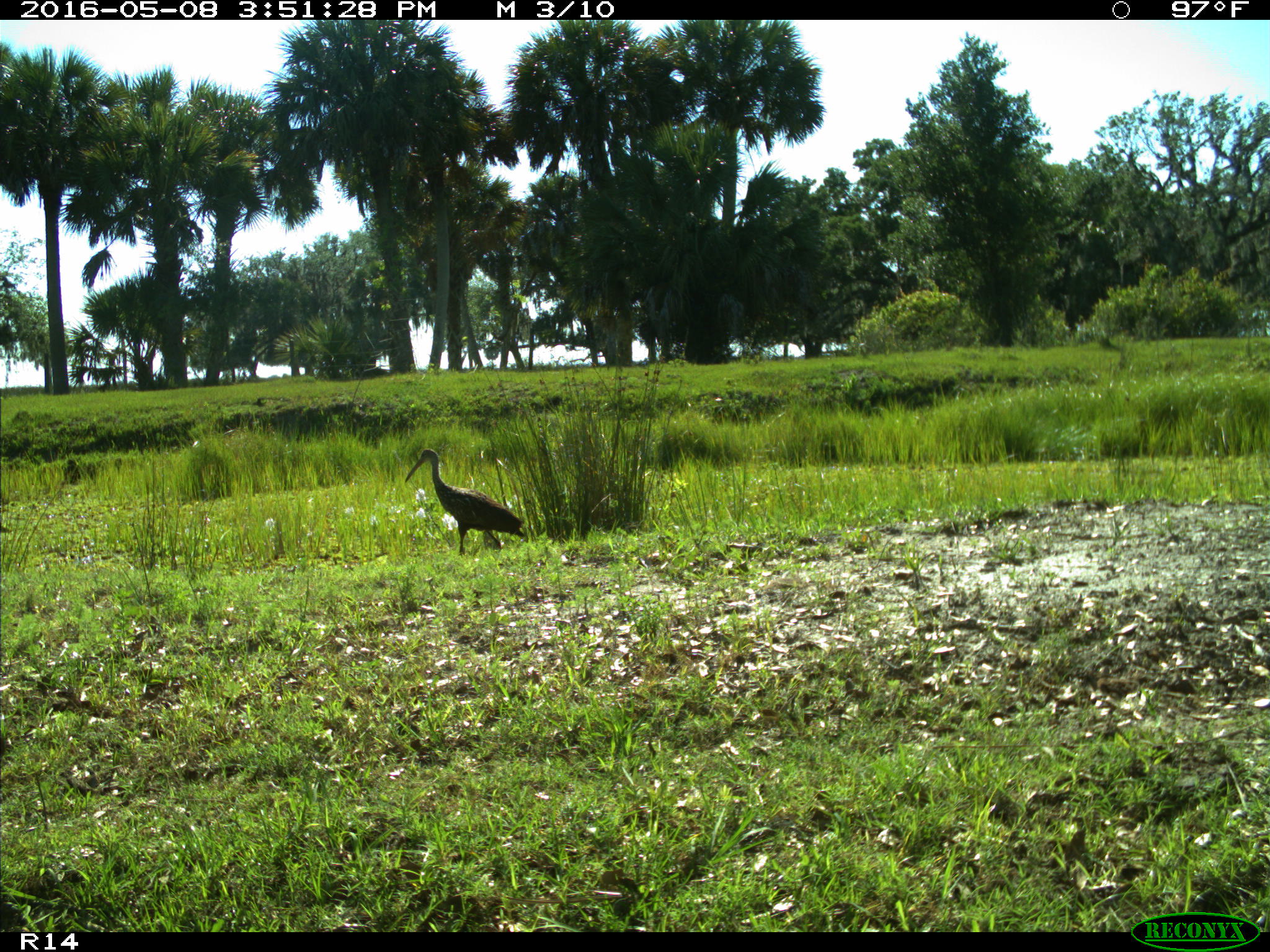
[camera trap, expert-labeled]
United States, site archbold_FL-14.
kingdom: Animalia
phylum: Chordata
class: Aves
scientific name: Aves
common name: birds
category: unidentified bird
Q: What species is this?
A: Unidentified bird (birds) (Aves).